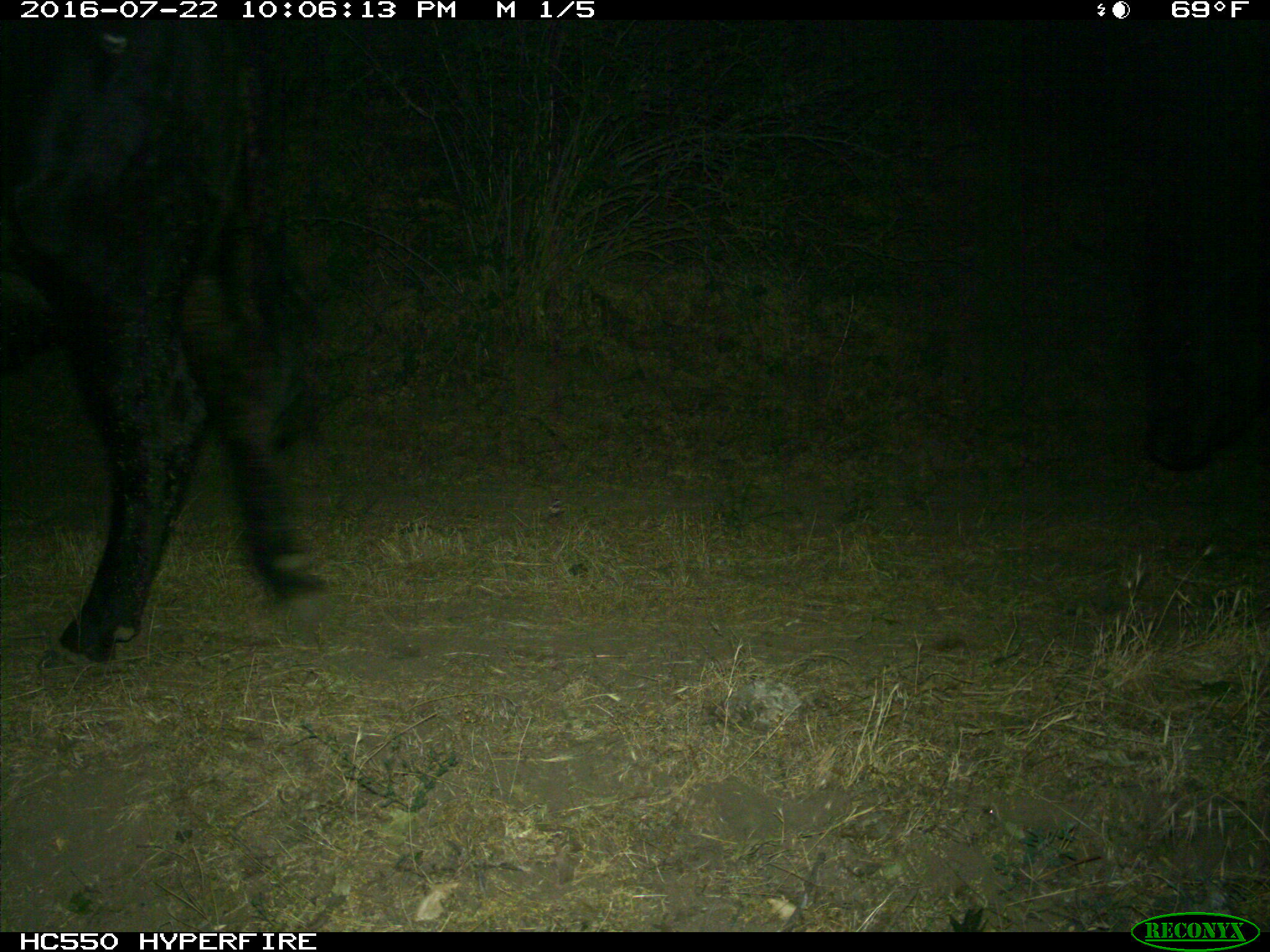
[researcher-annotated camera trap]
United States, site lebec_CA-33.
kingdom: Animalia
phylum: Chordata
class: Mammalia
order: Artiodactyla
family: Bovidae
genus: Bos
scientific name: Bos taurus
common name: domestic cow